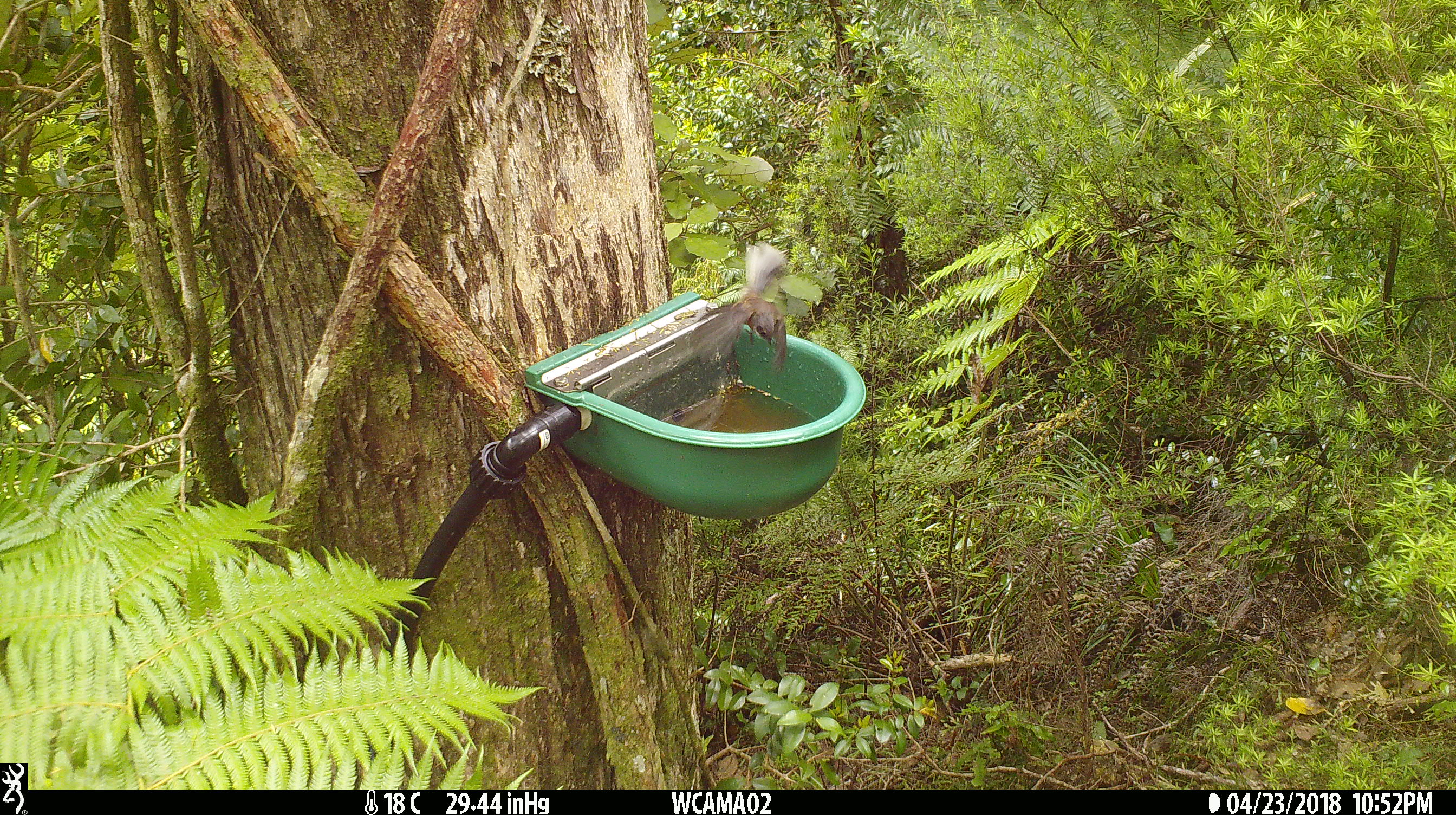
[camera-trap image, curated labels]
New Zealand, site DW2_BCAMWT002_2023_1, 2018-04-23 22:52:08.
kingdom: Animalia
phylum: Chordata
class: Aves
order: Passeriformes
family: Rhipiduridae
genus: Rhipidura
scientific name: Rhipidura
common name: fantails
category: fantail